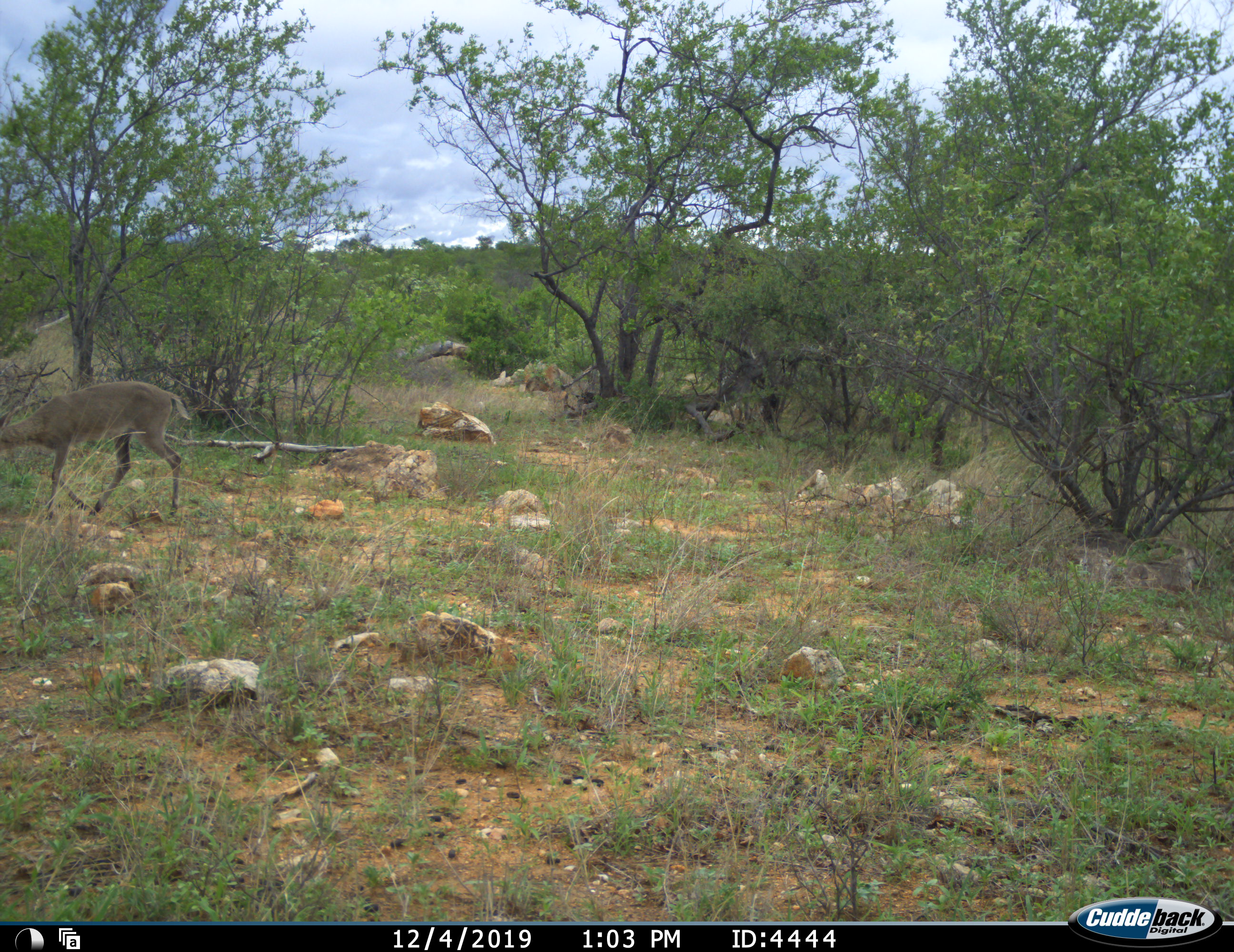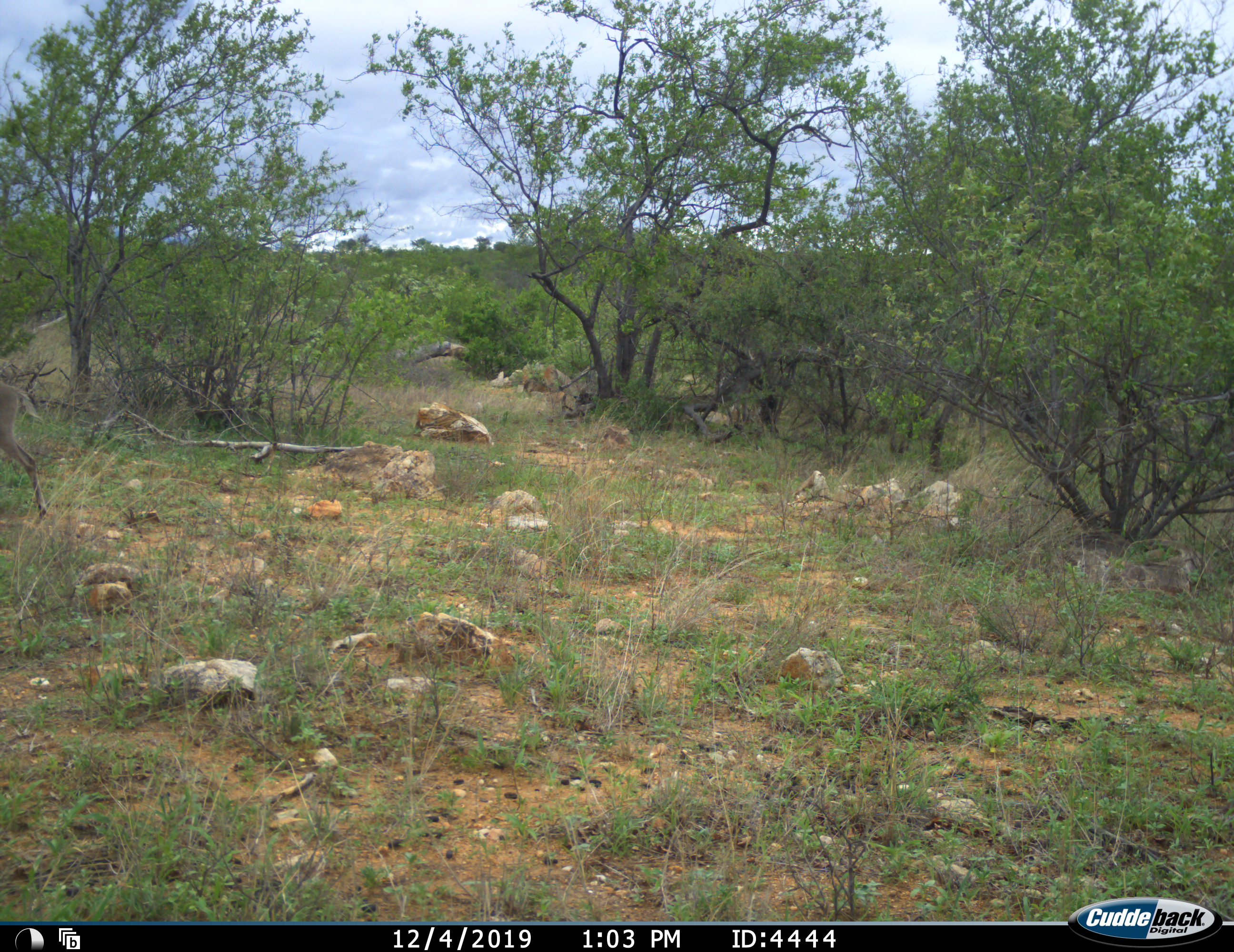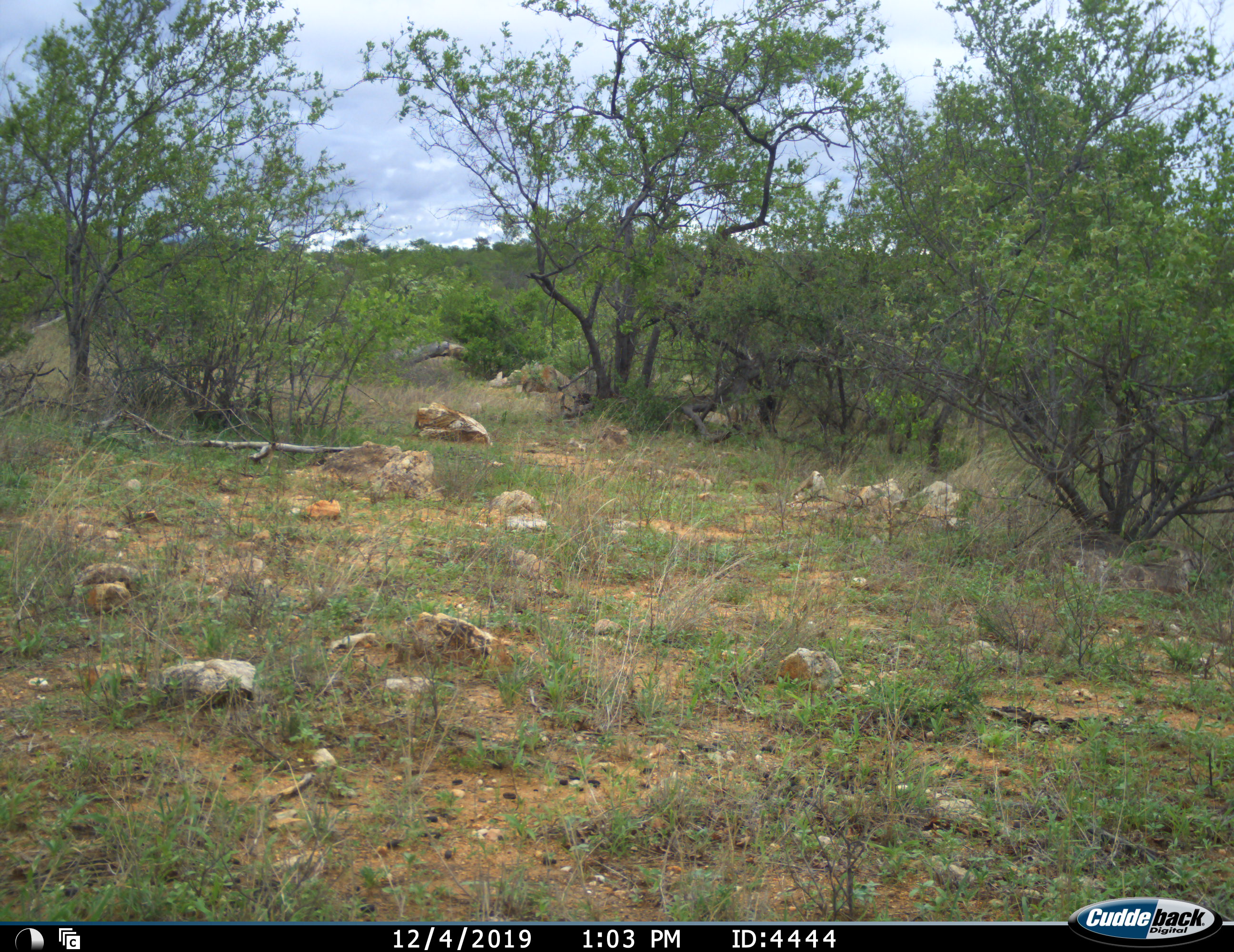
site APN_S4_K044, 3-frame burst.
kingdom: Animalia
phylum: Chordata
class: Mammalia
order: Artiodactyla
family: Bovidae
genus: Sylvicapra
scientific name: Sylvicapra grimmia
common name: common duiker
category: duikercommongrey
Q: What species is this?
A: Duikercommongrey (common duiker) (Sylvicapra grimmia).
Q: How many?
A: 1.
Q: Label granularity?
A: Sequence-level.